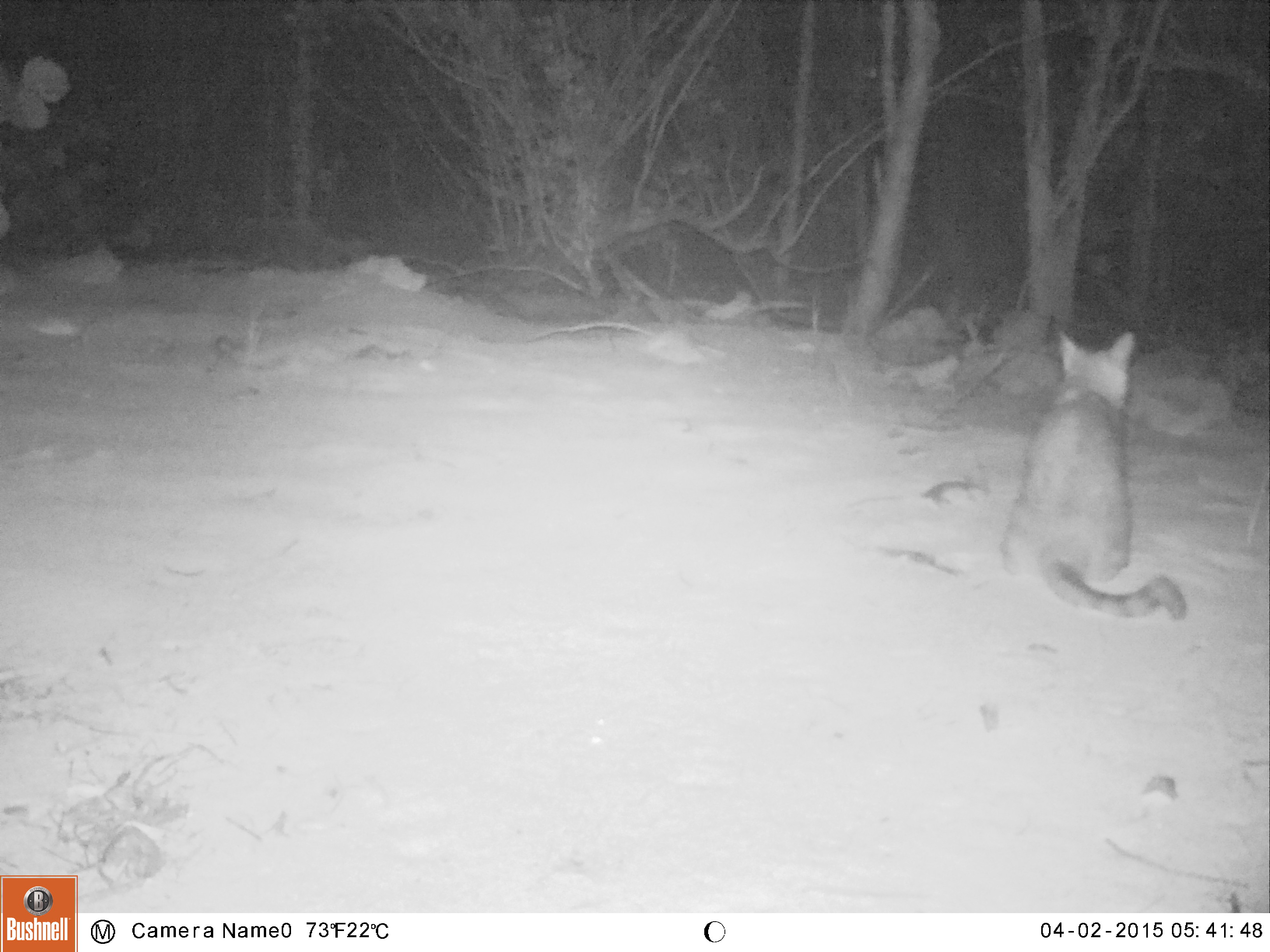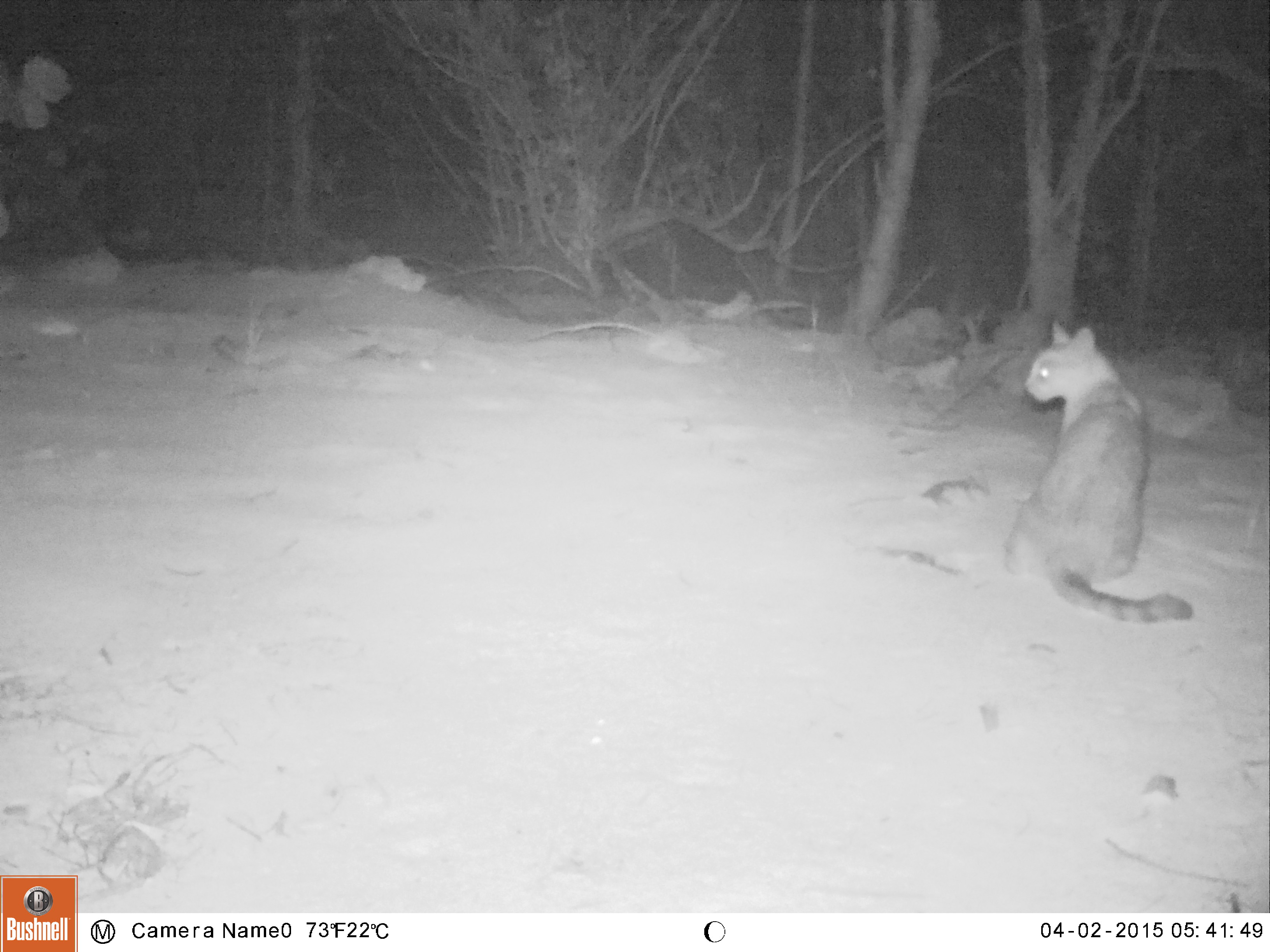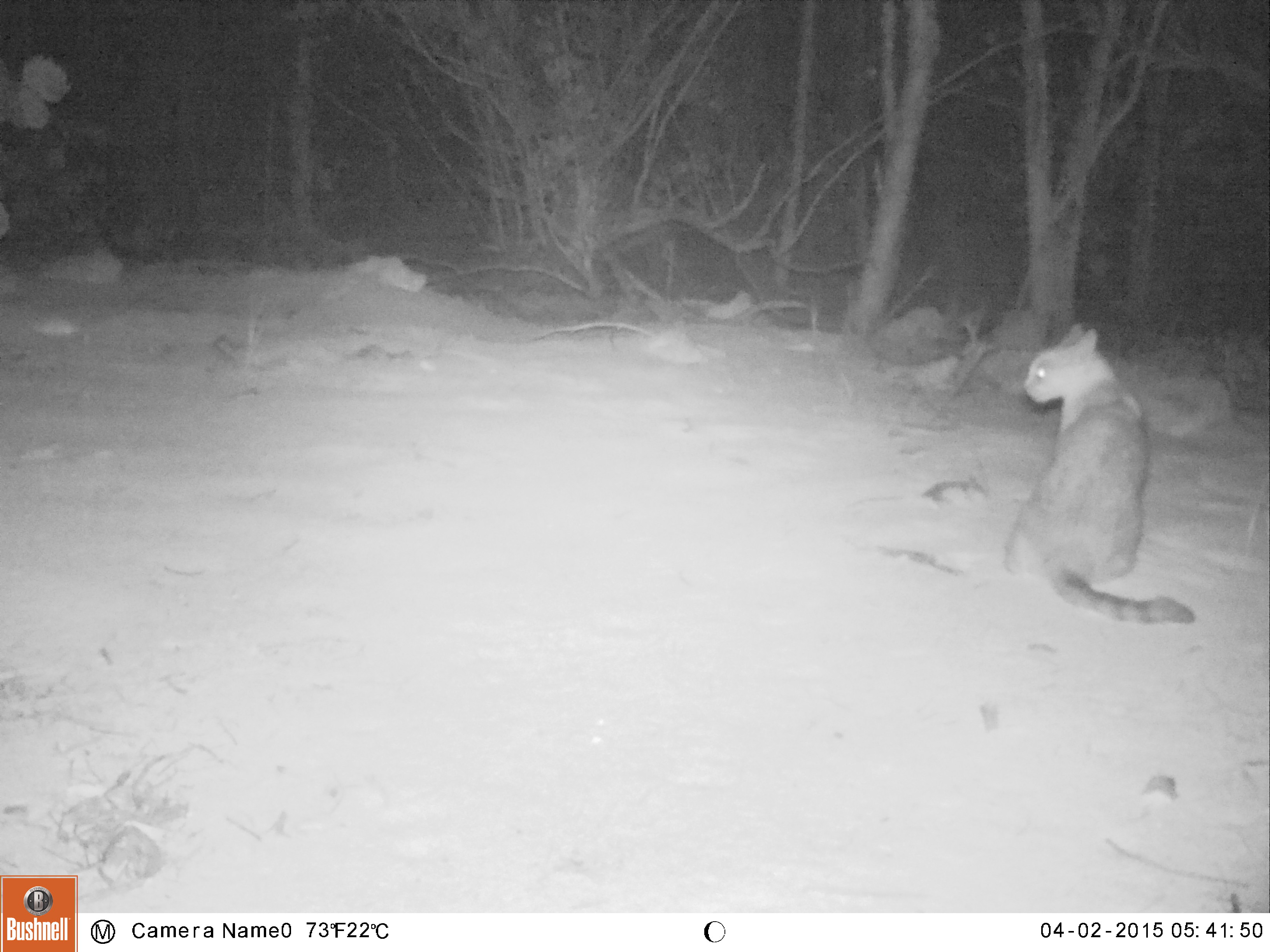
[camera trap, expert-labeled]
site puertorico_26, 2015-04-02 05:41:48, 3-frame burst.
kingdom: Animalia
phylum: Chordata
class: Mammalia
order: Carnivora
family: Felidae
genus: Felis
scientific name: Felis catus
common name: cat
Cat (Felis catus).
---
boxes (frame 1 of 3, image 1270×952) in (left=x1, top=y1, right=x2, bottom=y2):
cat: (left=999, top=326, right=1190, bottom=618)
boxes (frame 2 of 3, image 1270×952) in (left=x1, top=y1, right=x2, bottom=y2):
cat: (left=999, top=317, right=1171, bottom=610)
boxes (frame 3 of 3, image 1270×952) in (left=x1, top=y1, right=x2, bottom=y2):
cat: (left=1001, top=322, right=1196, bottom=623)